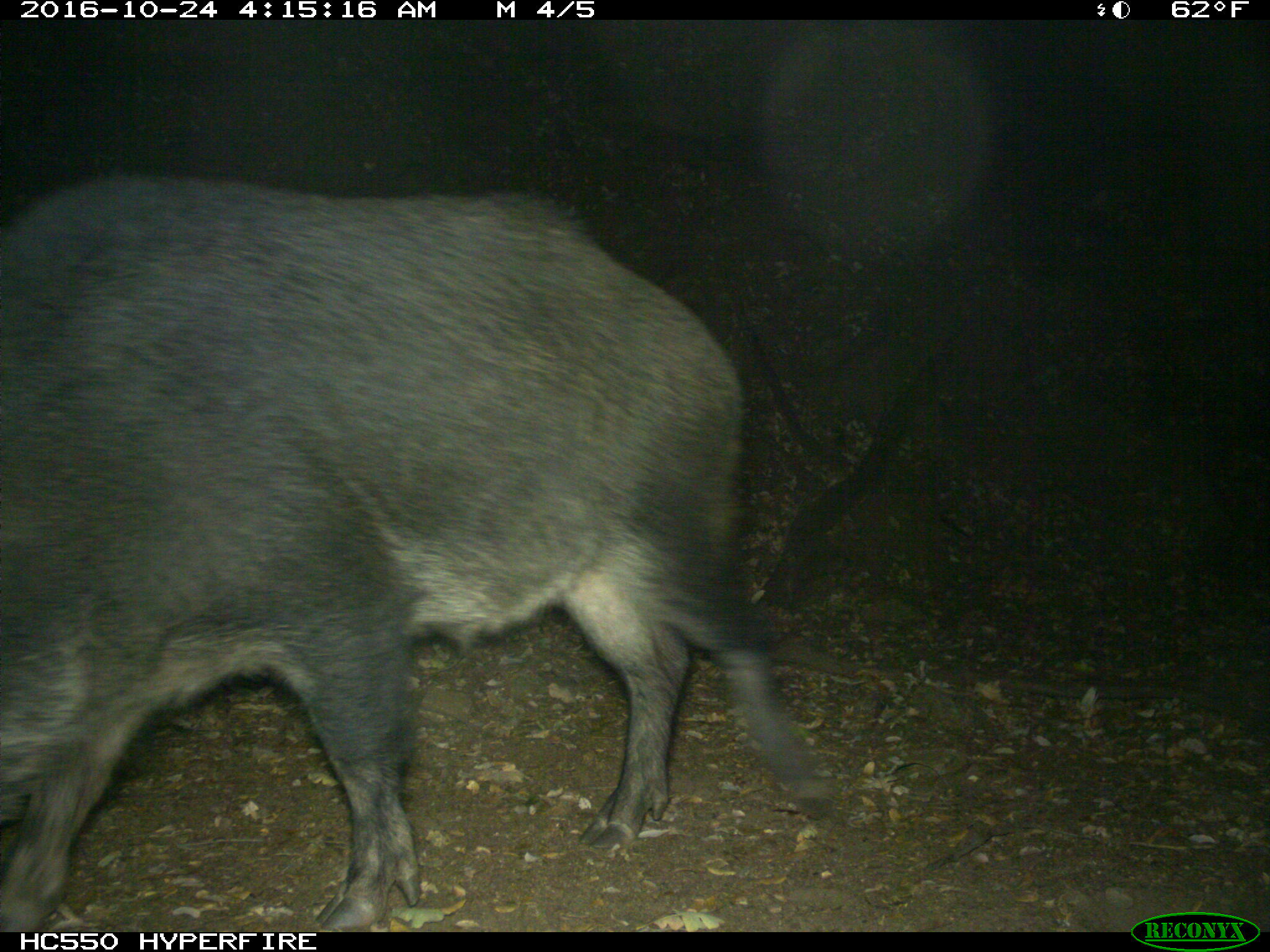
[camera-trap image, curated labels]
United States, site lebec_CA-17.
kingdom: Animalia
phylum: Chordata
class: Mammalia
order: Artiodactyla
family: Suidae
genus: Sus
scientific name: Sus scrofa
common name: wild boar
Sus scrofa (wild boar).